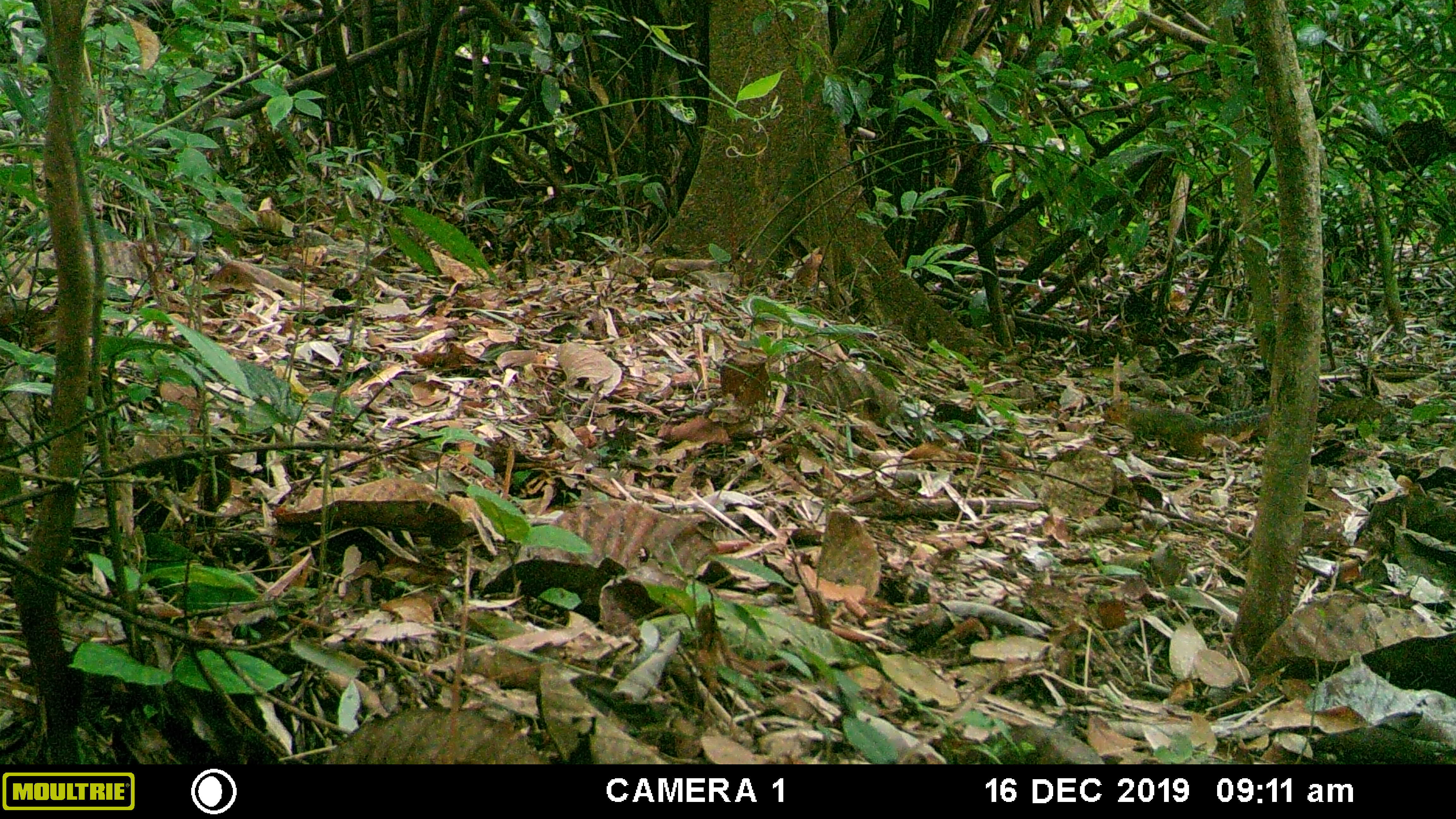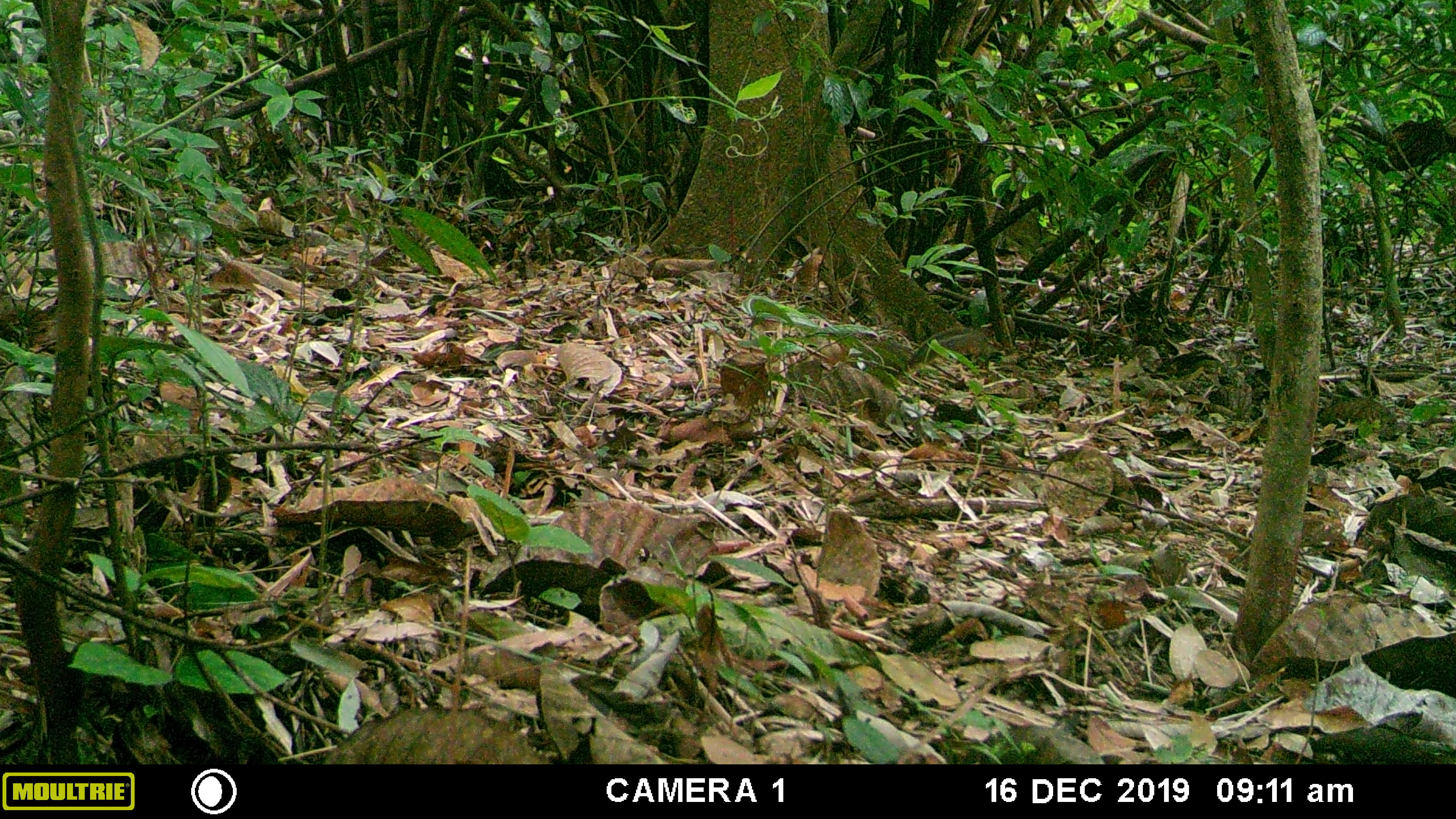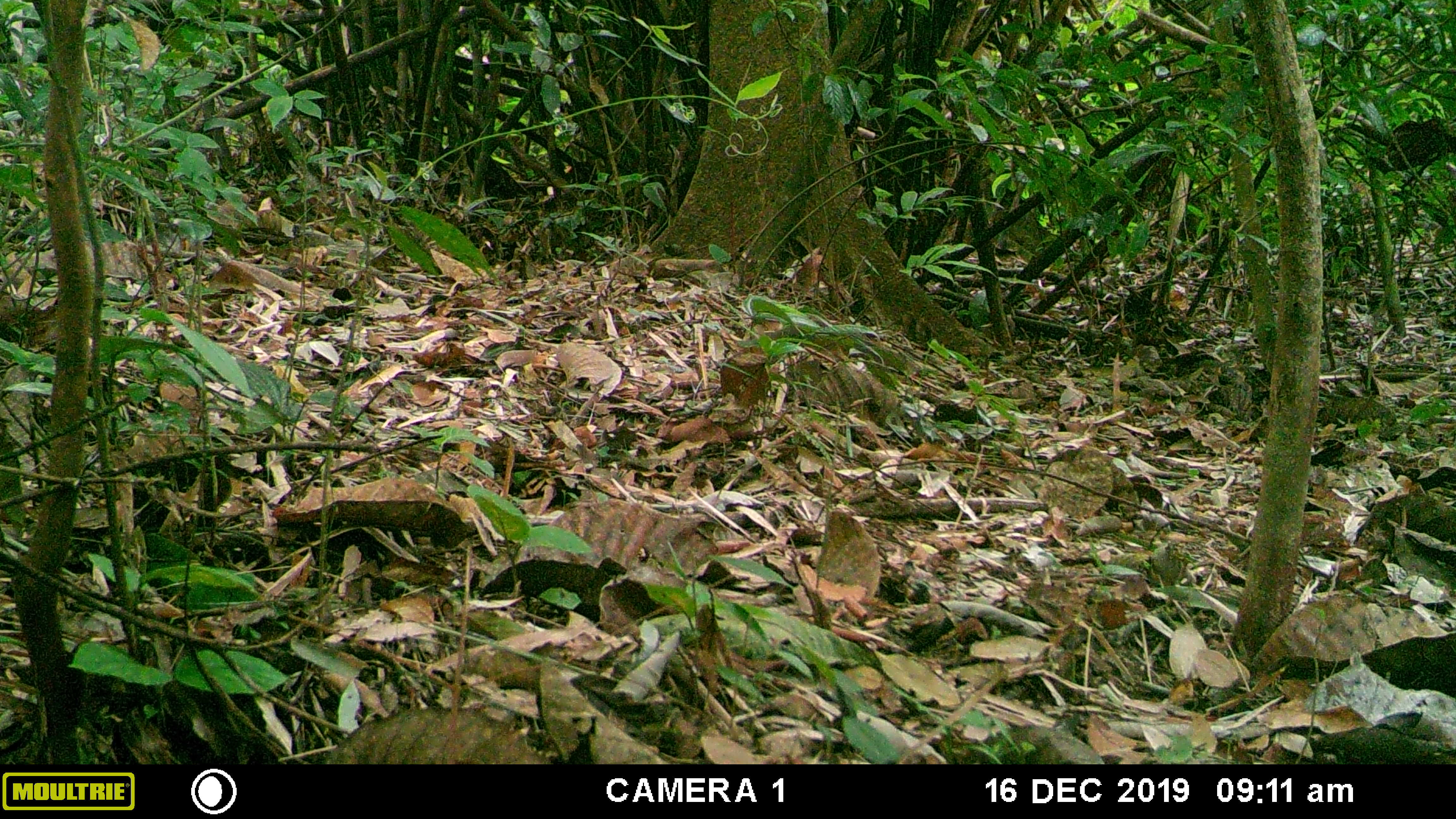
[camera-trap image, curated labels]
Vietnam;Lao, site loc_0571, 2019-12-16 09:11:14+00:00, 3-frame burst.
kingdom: Animalia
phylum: Chordata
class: Mammalia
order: Rodentia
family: Sciuridae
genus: Dremomys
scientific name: Dremomys rufigenis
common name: red-cheeked squirrel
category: red cheeked squirrel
Red cheeked squirrel (red-cheeked squirrel) (Dremomys rufigenis). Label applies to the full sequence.